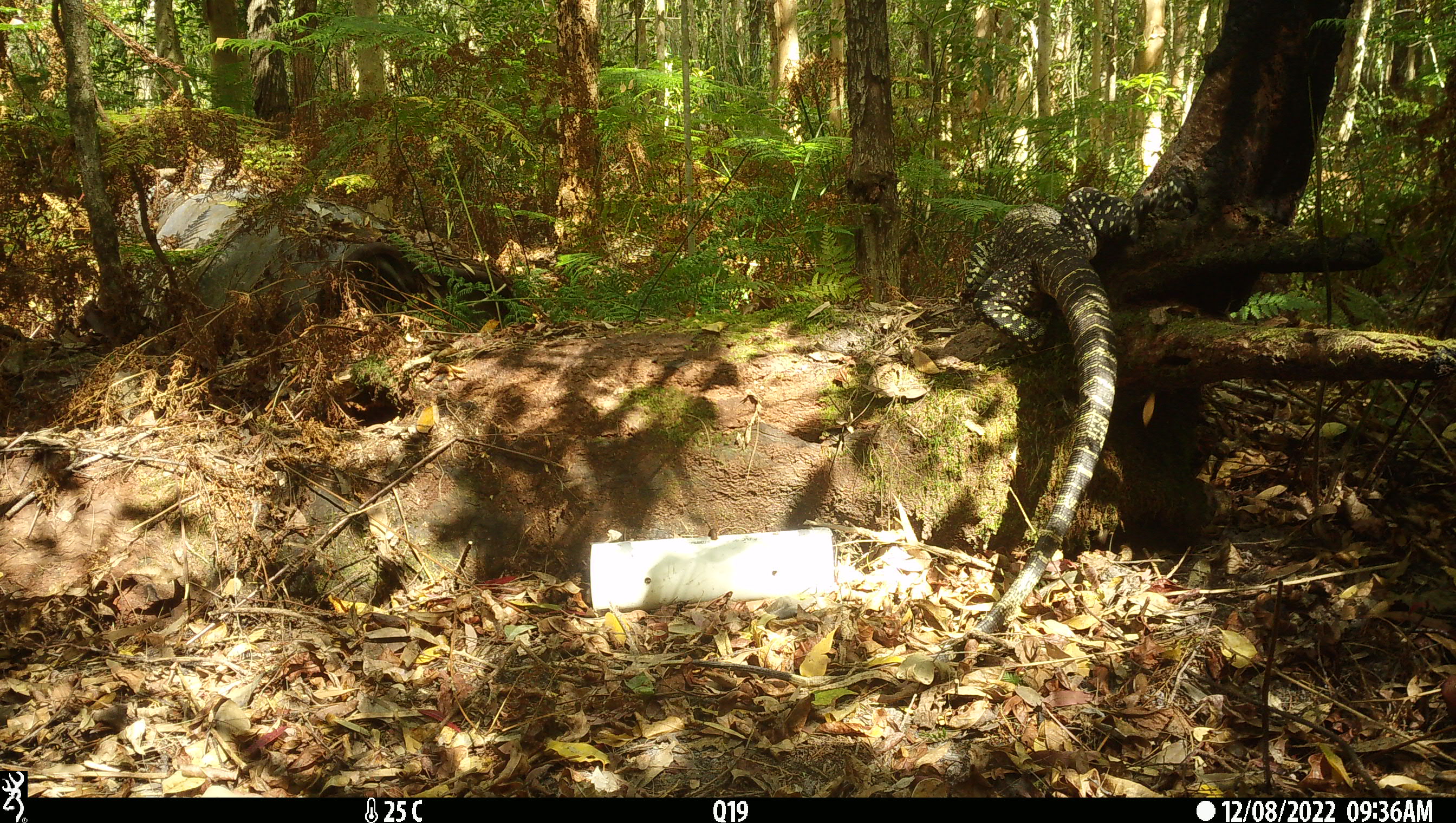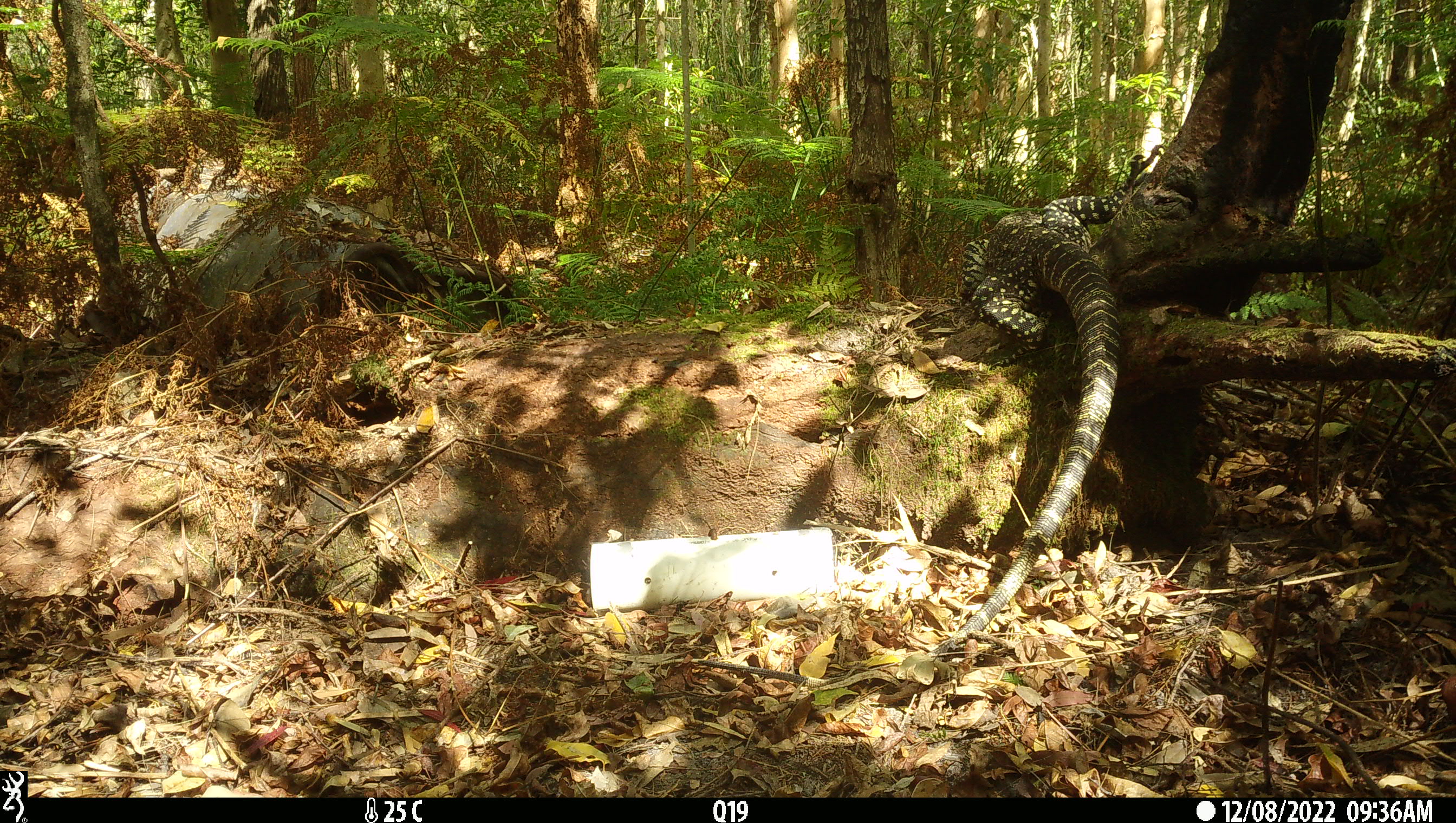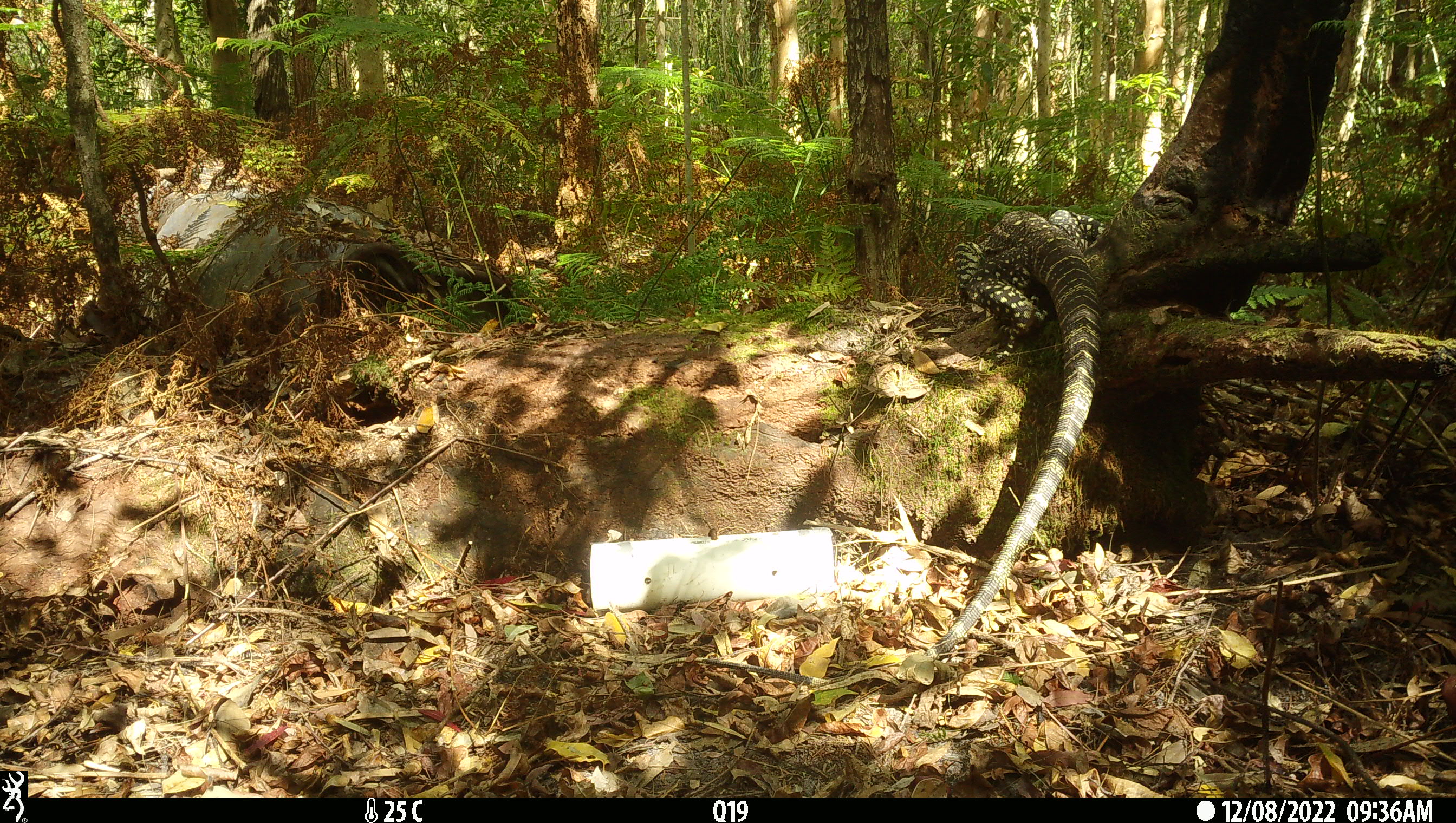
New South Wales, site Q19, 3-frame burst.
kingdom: Animalia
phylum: Chordata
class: Reptilia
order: Squamata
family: Varanidae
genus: Varanus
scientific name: Varanus varius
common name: lace monitor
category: goanna